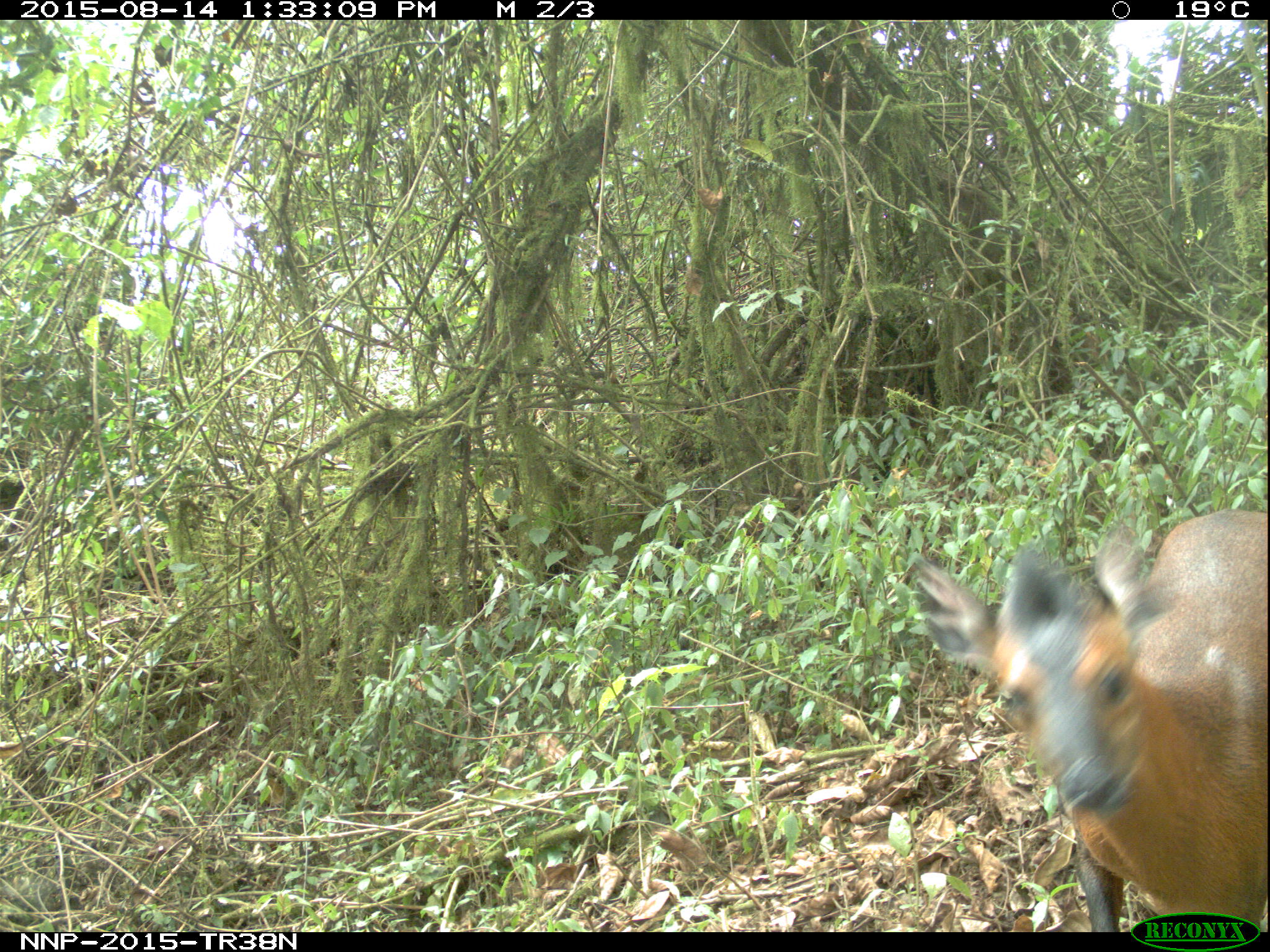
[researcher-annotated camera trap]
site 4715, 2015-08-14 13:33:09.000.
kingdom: Animalia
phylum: Chordata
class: Mammalia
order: Artiodactyla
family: Bovidae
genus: Cephalophus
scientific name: Cephalophus nigrifrons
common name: black-fronted duiker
Cephalophus nigrifrons (black-fronted duiker), count 1.